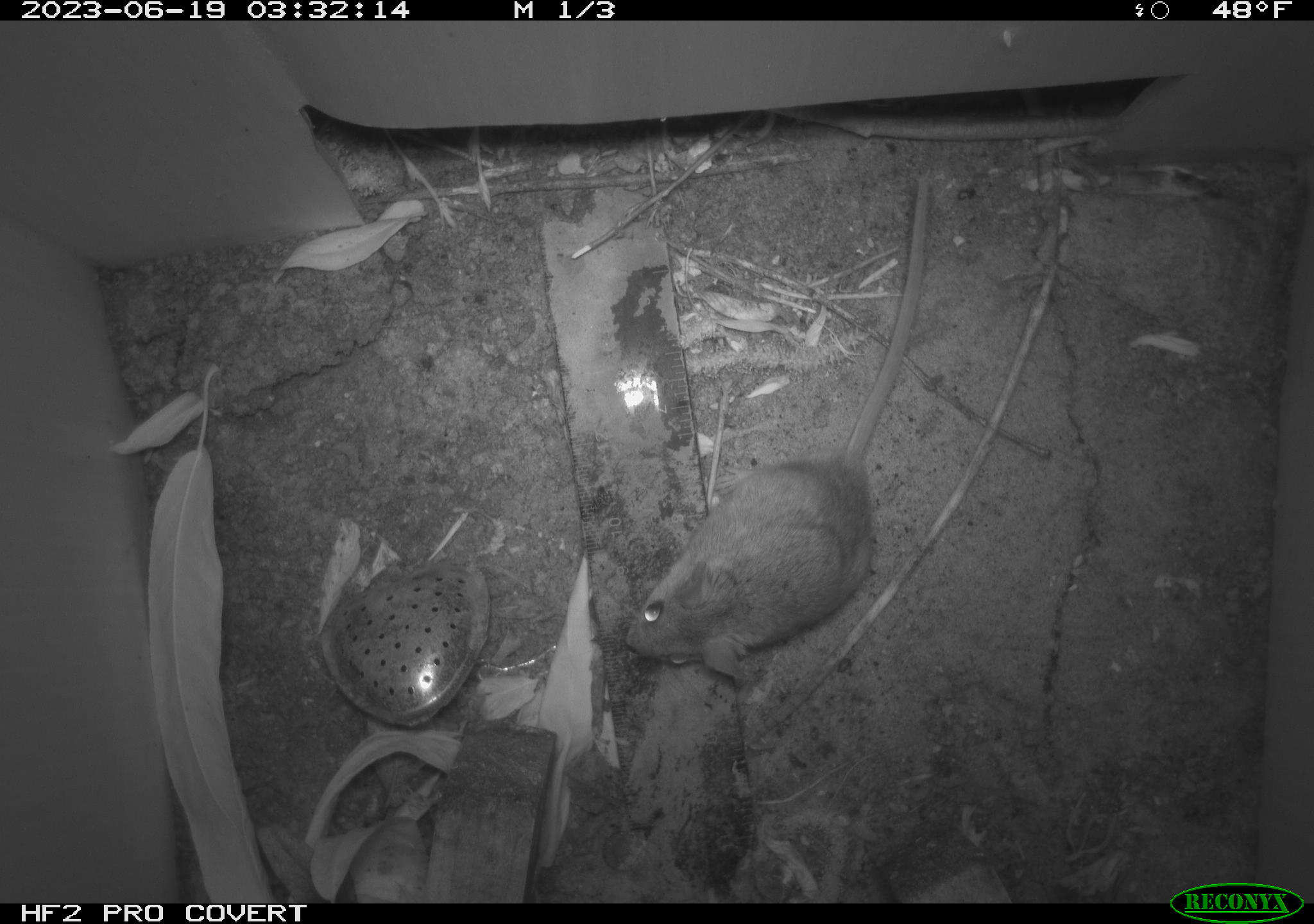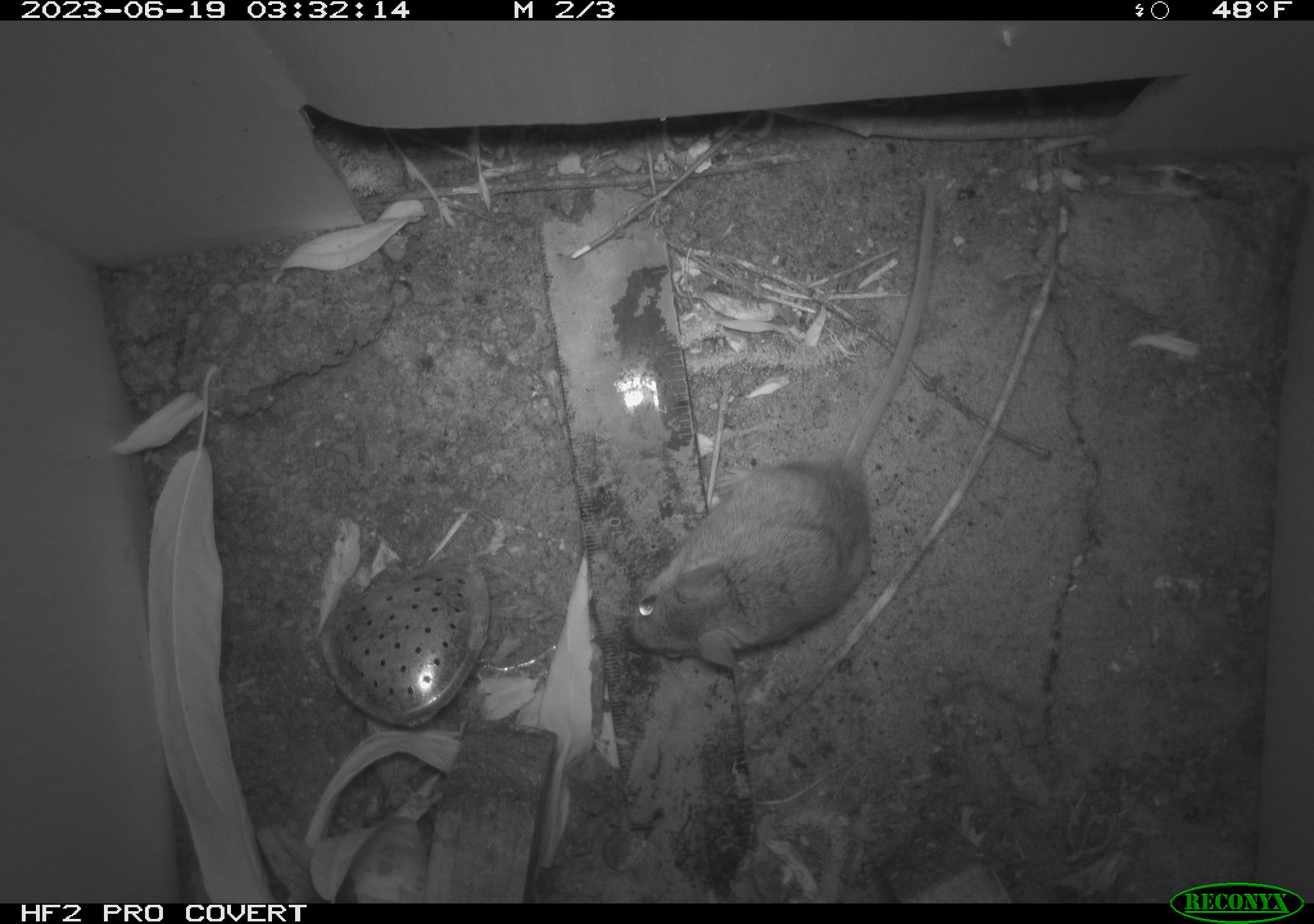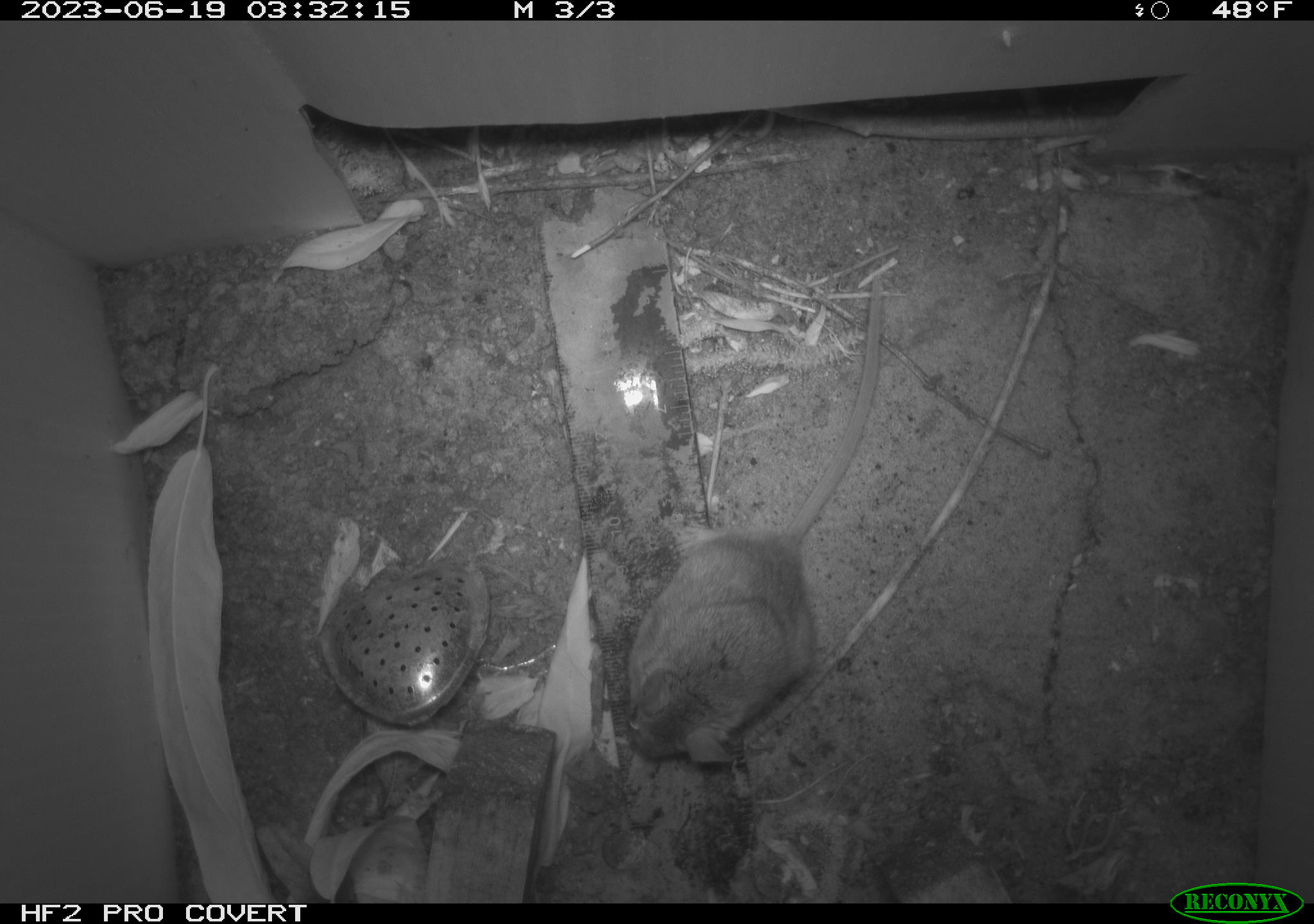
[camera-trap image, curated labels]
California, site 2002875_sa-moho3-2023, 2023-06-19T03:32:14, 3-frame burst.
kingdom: Animalia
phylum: Chordata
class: Mammalia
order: Rodentia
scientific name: Rodentia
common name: mouse species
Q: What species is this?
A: Mouse species (Rodentia).